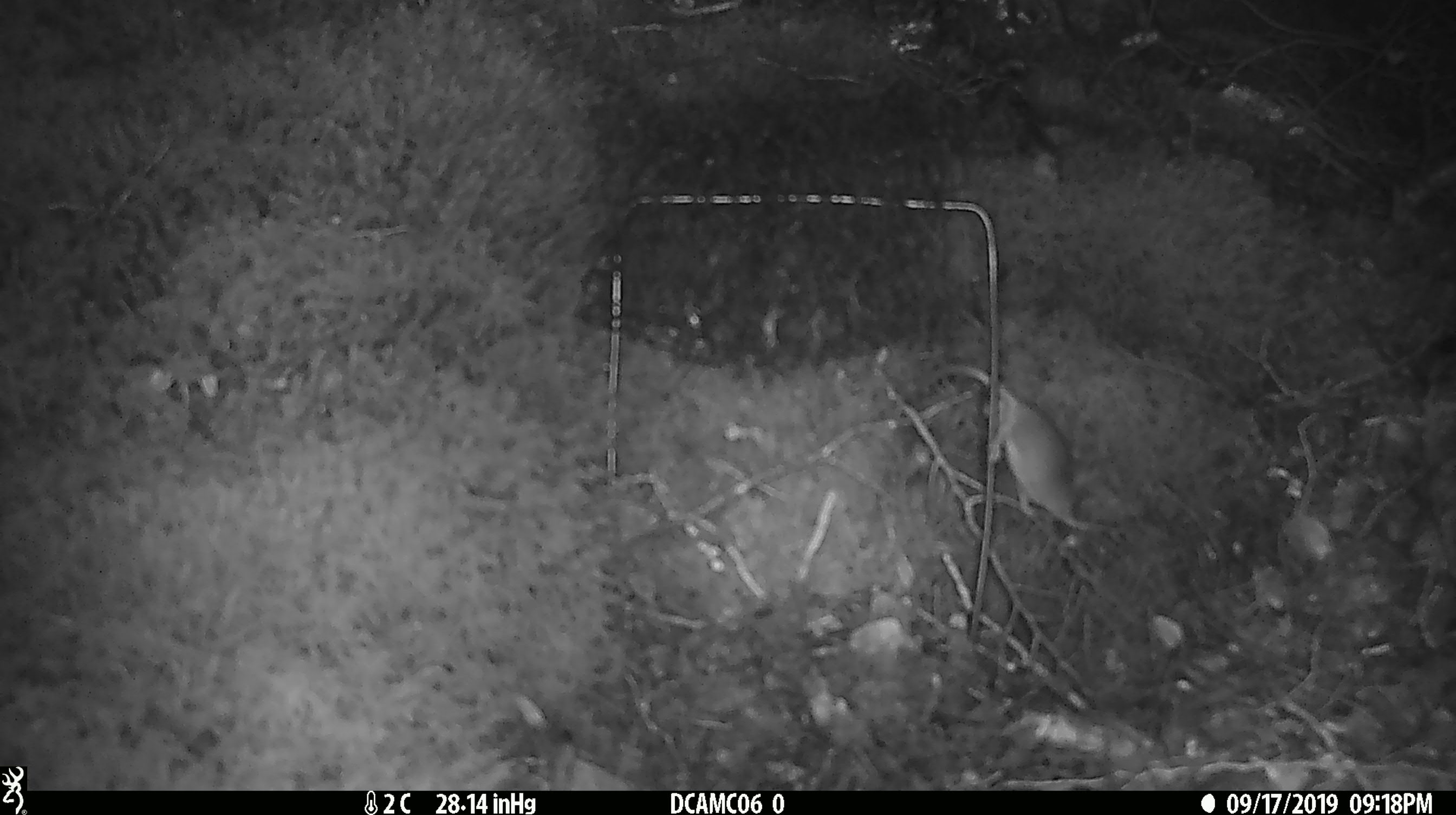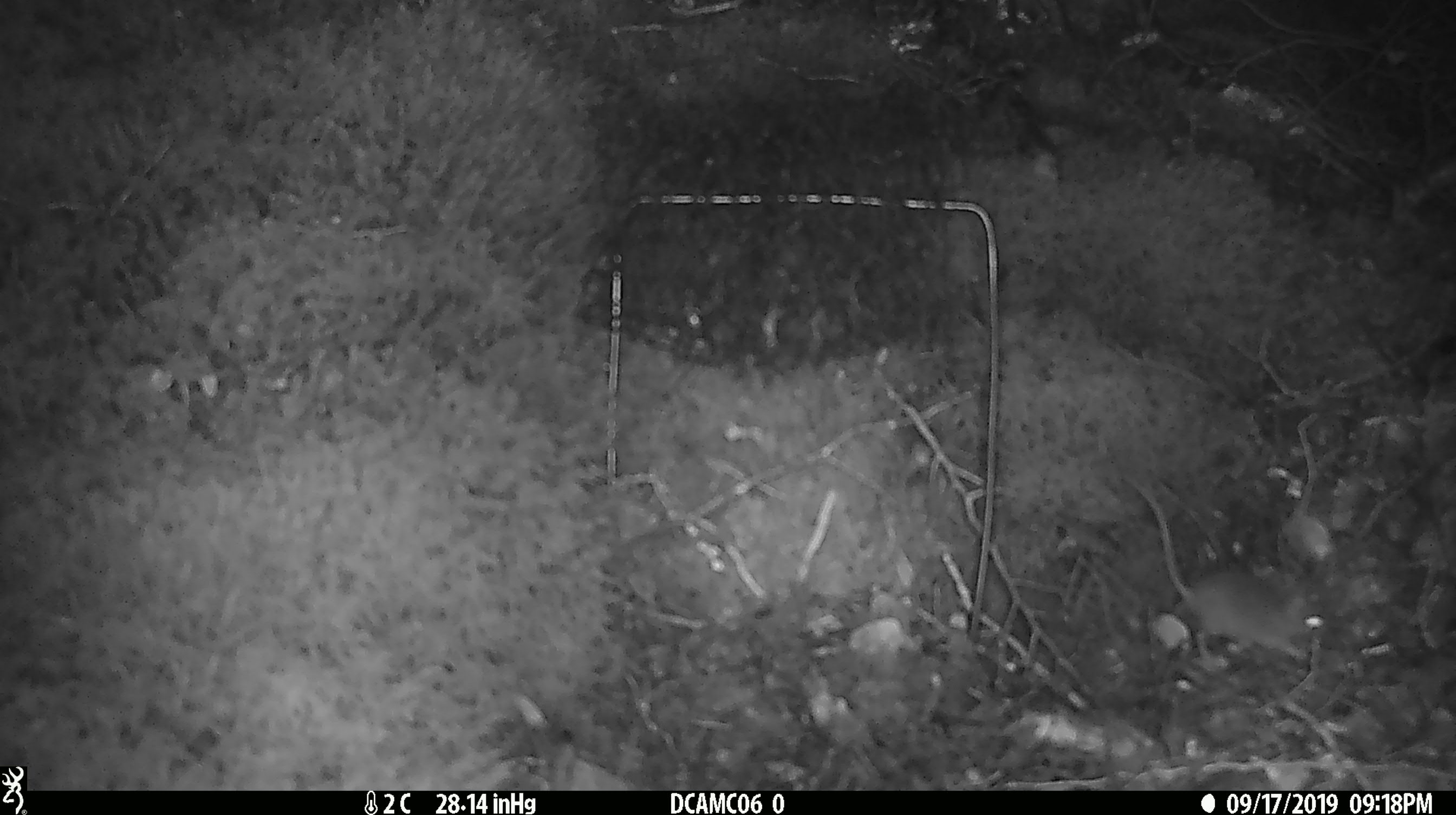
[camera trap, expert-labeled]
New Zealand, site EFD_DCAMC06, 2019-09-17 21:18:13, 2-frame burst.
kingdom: Animalia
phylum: Chordata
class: Mammalia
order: Rodentia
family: Muridae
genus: Mus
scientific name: Mus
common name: mouse